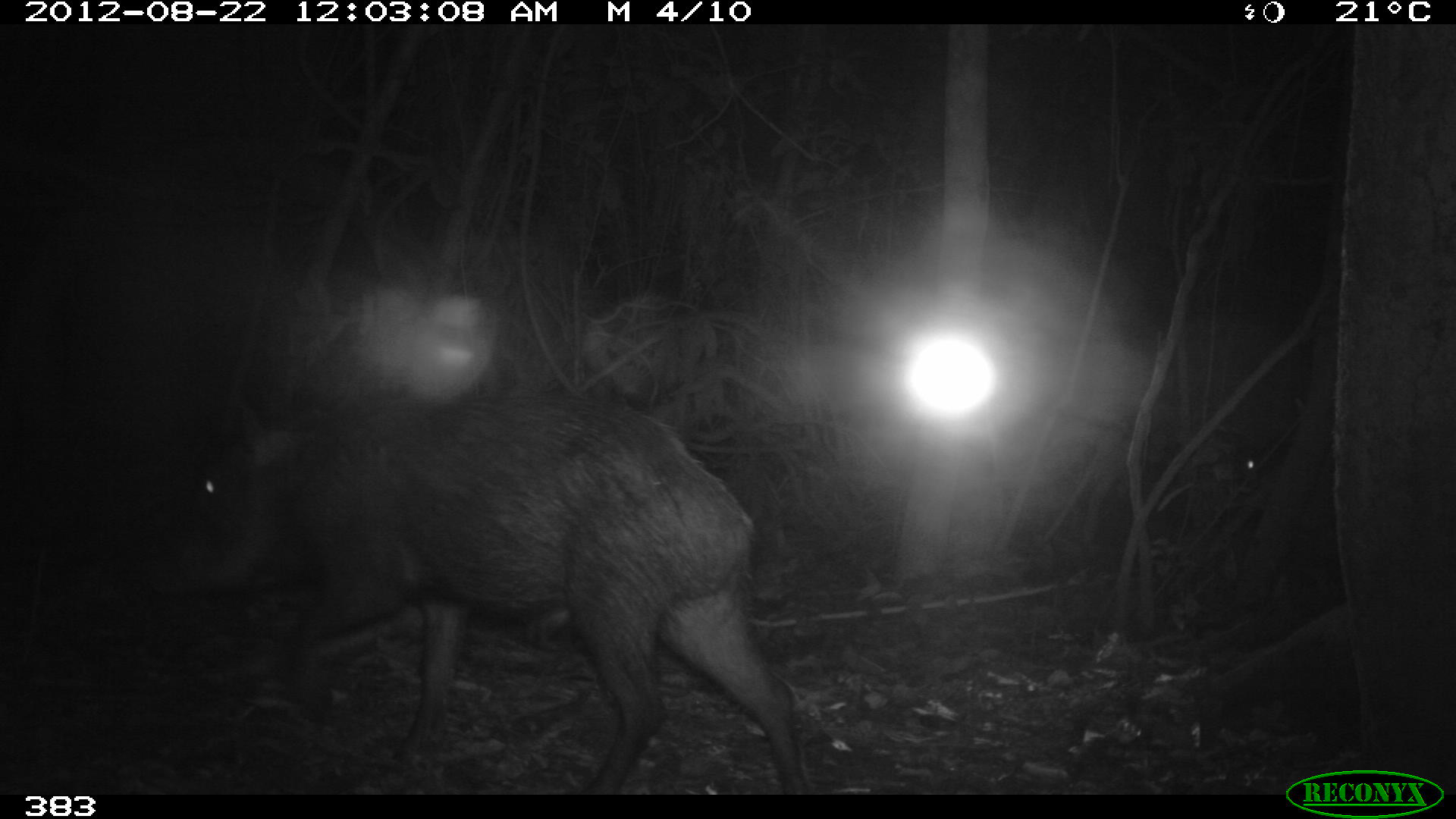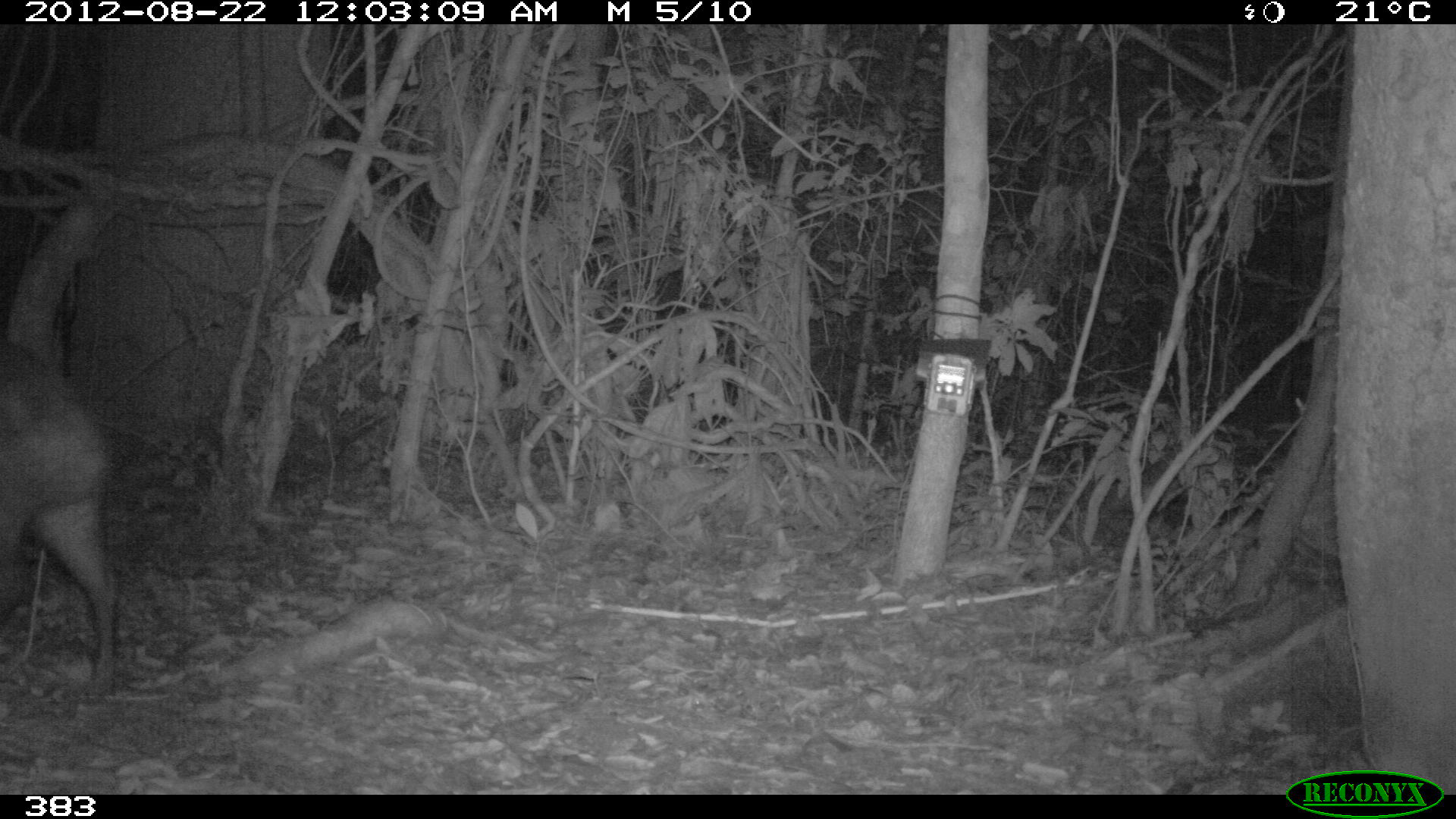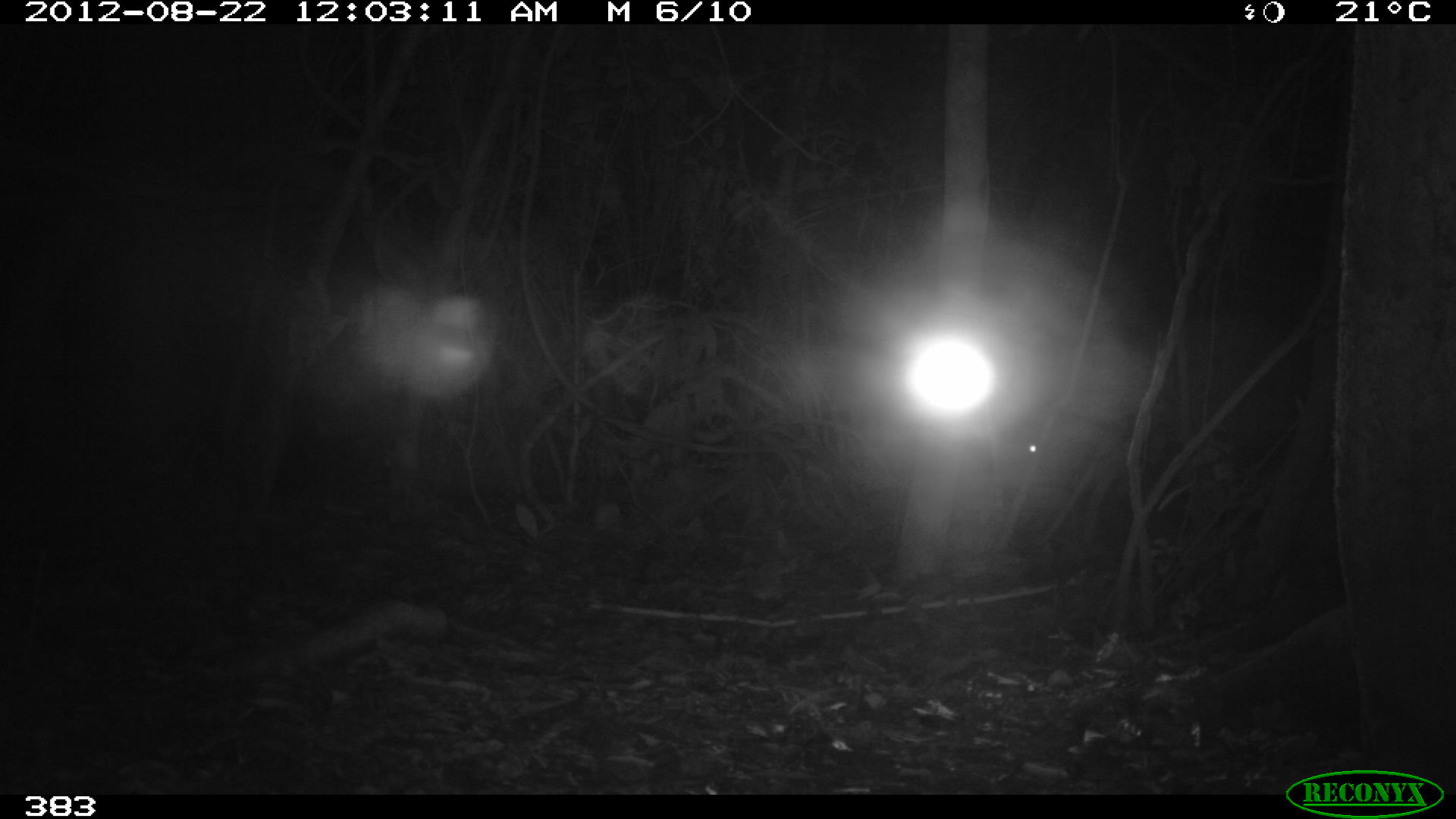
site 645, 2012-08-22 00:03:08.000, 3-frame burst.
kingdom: Animalia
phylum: Chordata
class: Mammalia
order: Artiodactyla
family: Tayassuidae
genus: Tayassu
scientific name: Tayassu pecari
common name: white-lipped peccary